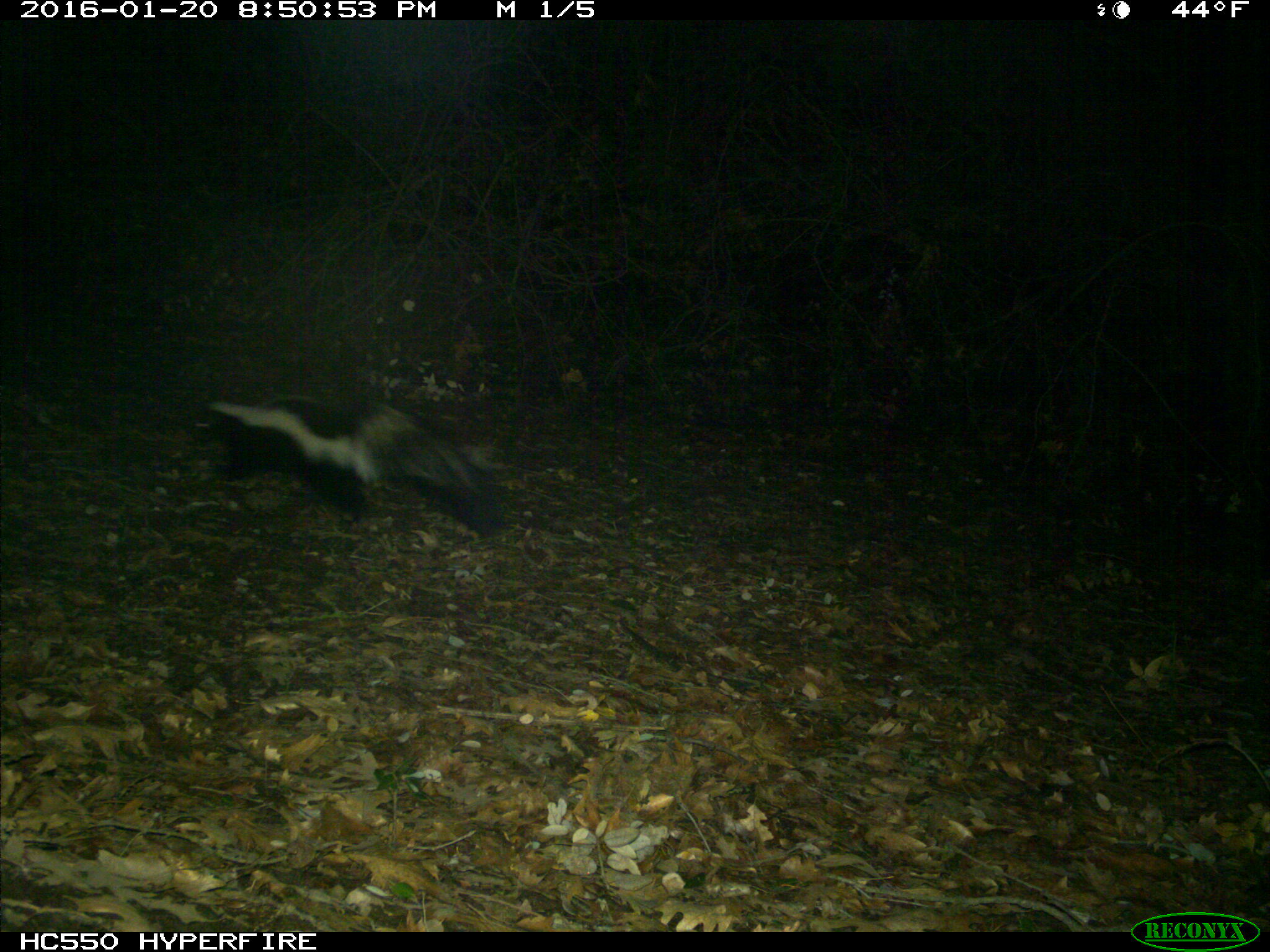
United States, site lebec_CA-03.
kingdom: Animalia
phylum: Chordata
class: Mammalia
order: Carnivora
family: Mephitidae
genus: Mephitis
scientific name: Mephitis mephitis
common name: striped skunk